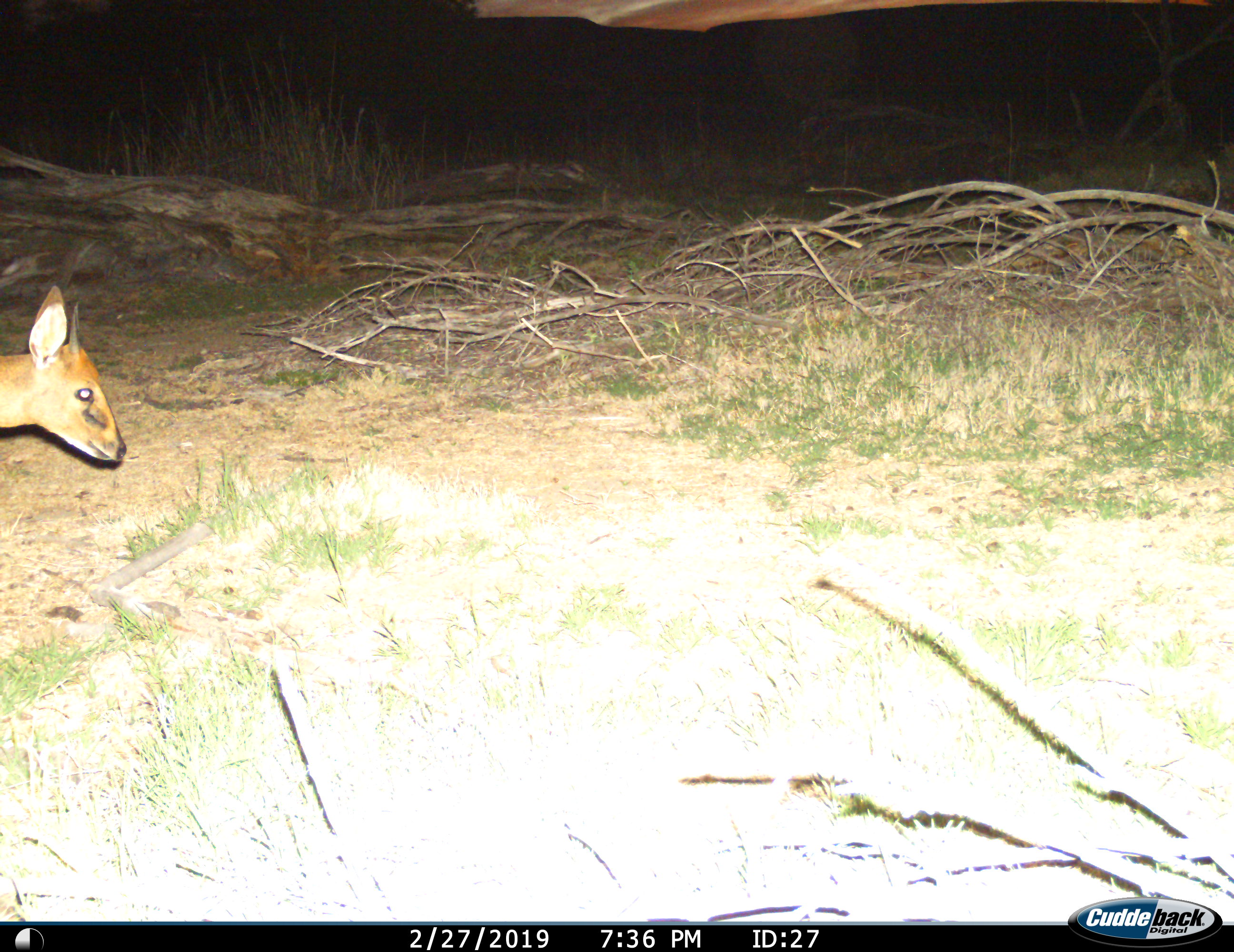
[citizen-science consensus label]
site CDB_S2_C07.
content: unidentified animal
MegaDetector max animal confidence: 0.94